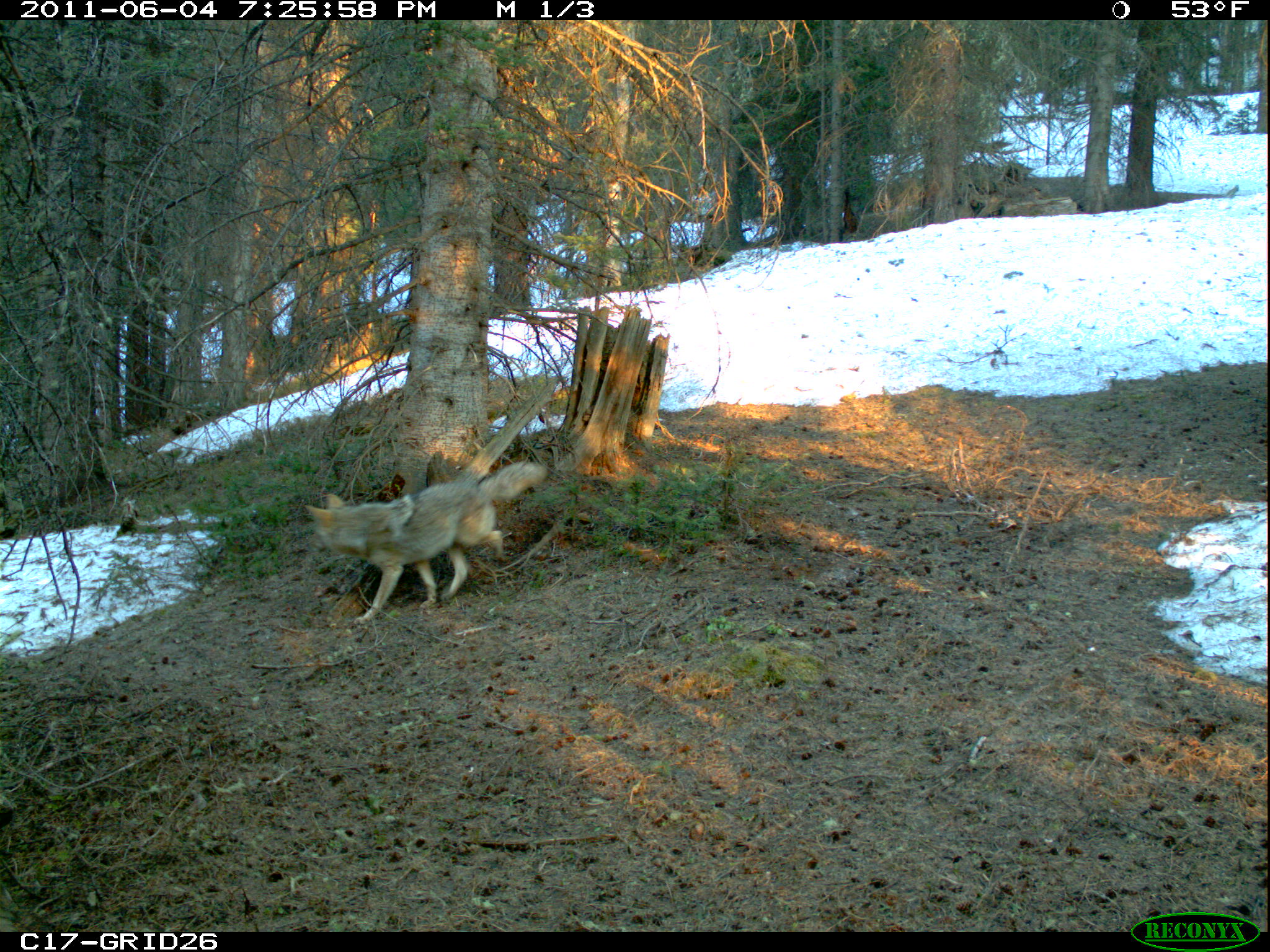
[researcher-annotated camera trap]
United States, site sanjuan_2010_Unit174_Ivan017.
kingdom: Animalia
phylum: Chordata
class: Mammalia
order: Carnivora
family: Canidae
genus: Canis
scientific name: Canis latrans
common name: coyote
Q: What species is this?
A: Canis latrans (coyote).